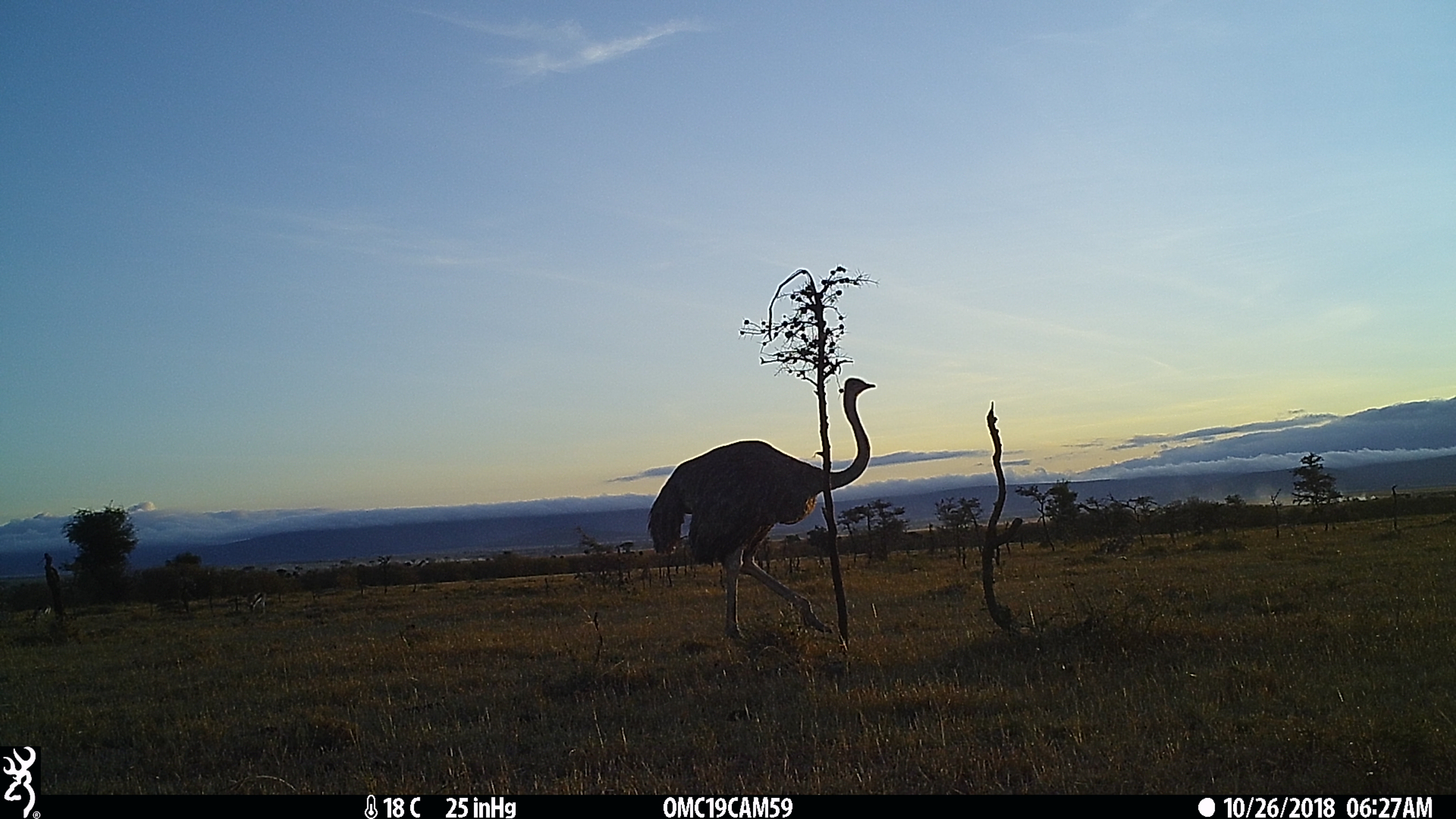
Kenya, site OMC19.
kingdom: Animalia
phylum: Chordata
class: Aves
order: Struthioniformes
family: Struthionidae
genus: Struthio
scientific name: Struthio camelus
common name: ostrich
Ostrich (Struthio camelus).